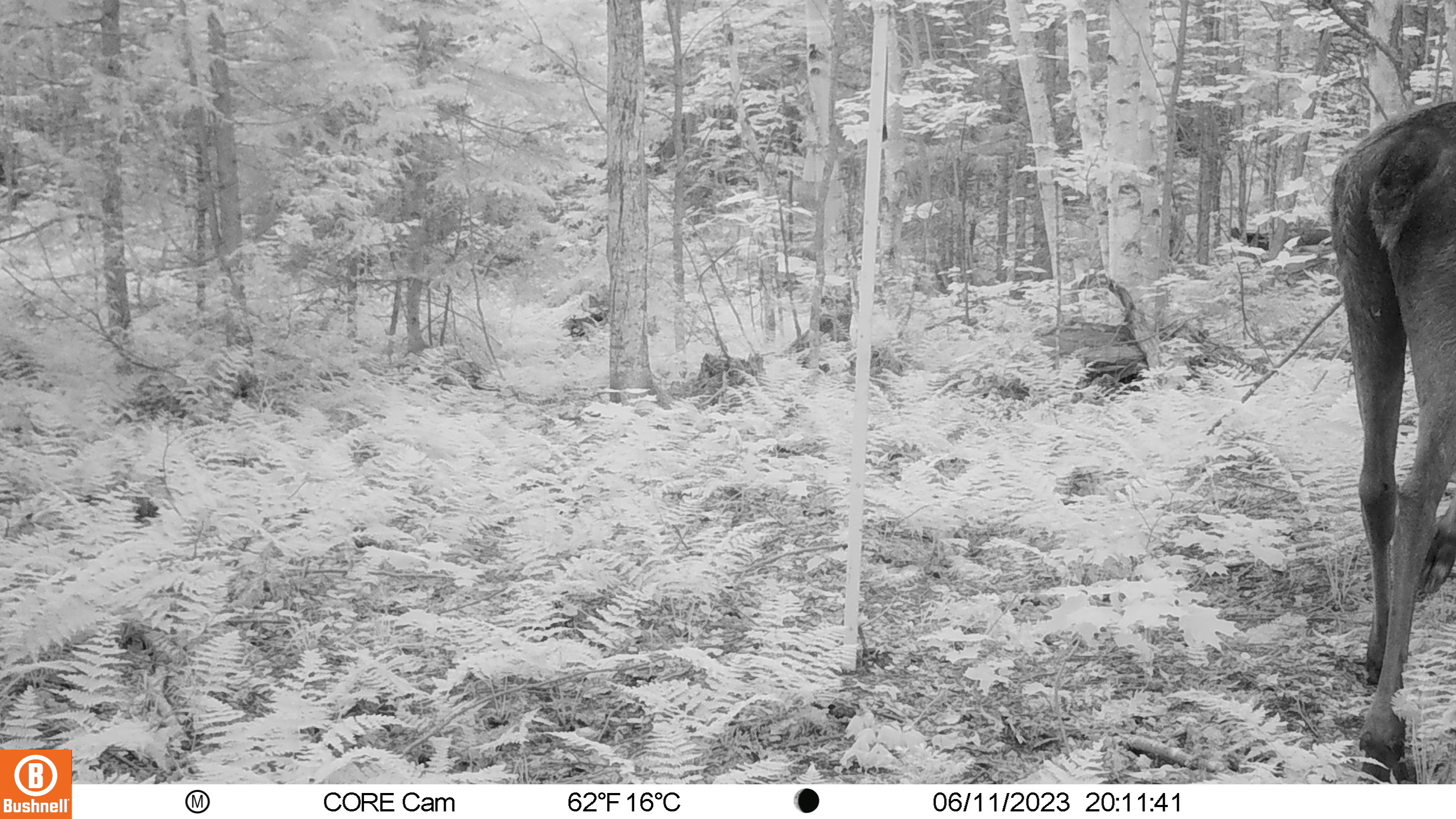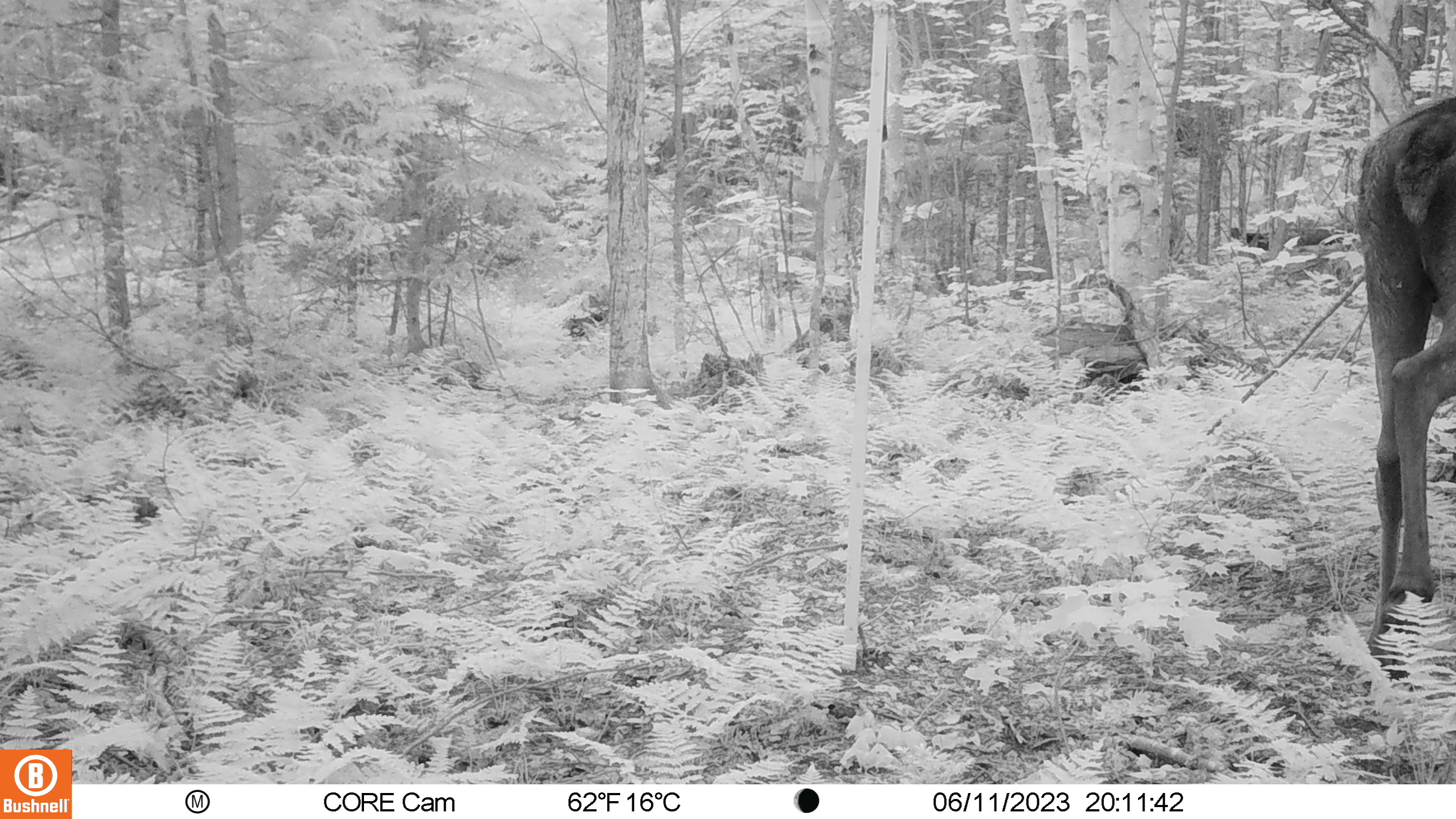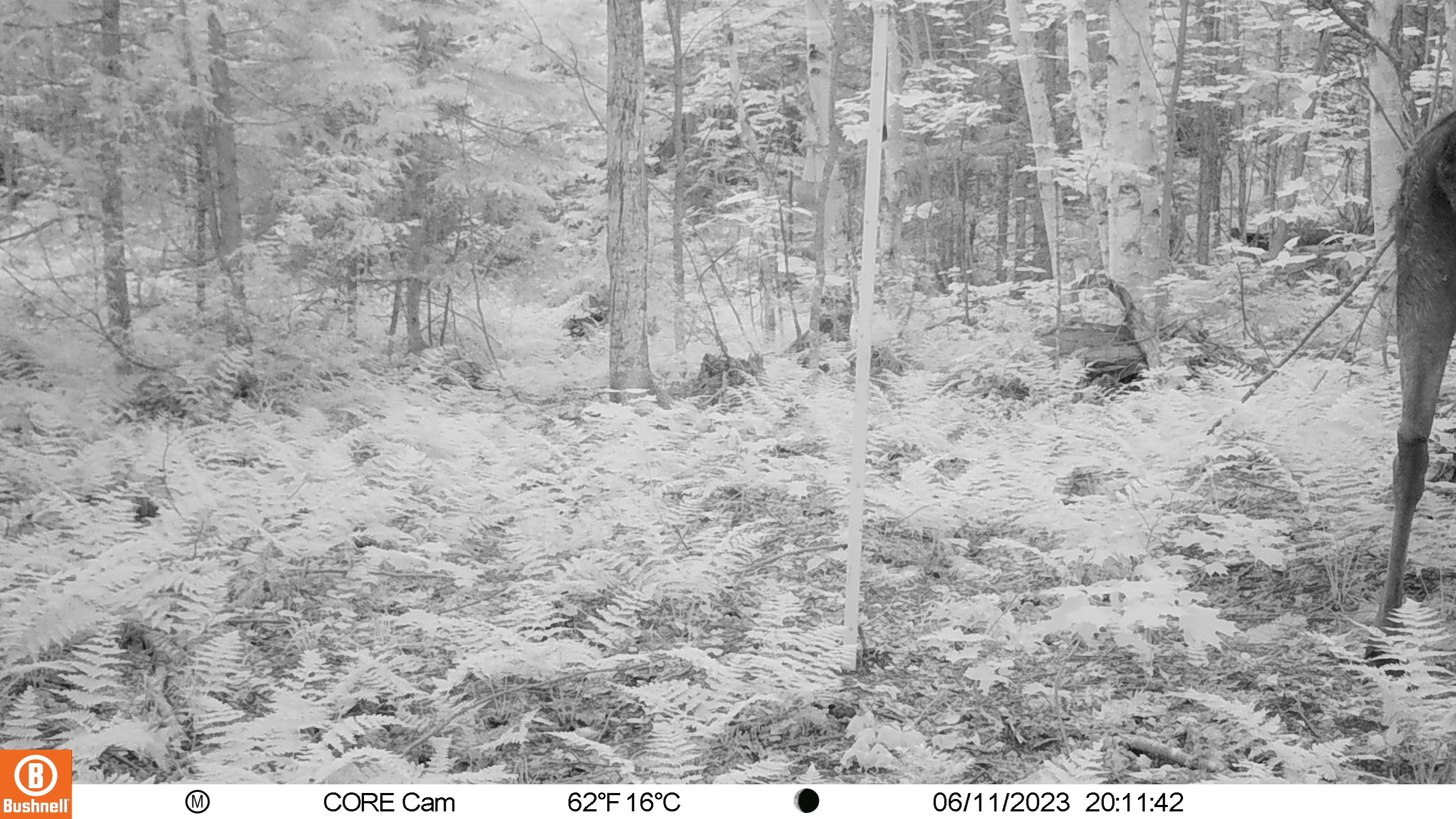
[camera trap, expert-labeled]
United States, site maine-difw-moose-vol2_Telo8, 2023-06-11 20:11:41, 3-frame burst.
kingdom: Animalia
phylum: Chordata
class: Mammalia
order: Artiodactyla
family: Cervidae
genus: Alces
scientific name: Alces alces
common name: moose